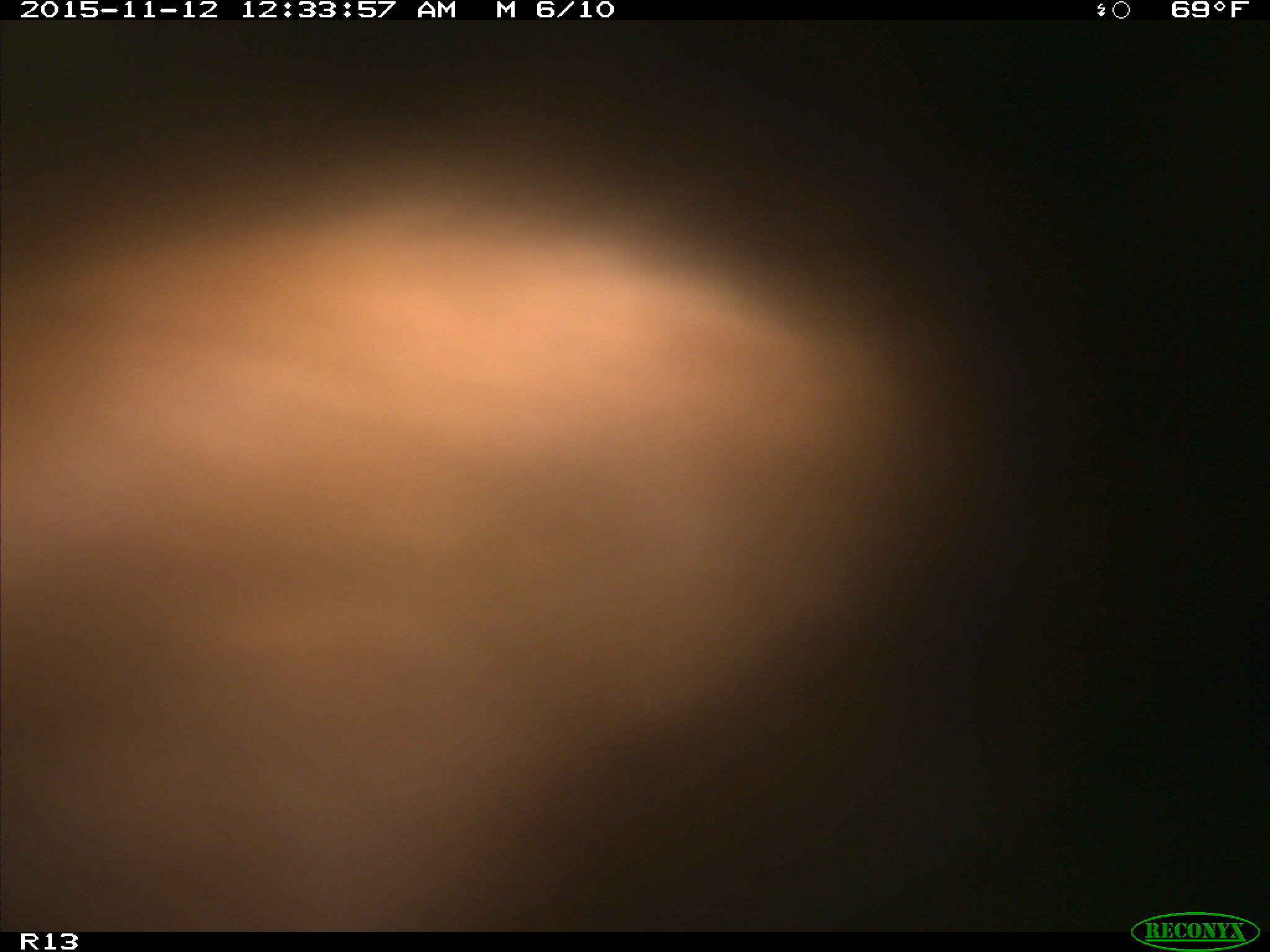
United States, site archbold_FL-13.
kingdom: Animalia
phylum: Chordata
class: Mammalia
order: Artiodactyla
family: Bovidae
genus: Bos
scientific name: Bos taurus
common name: domestic cow